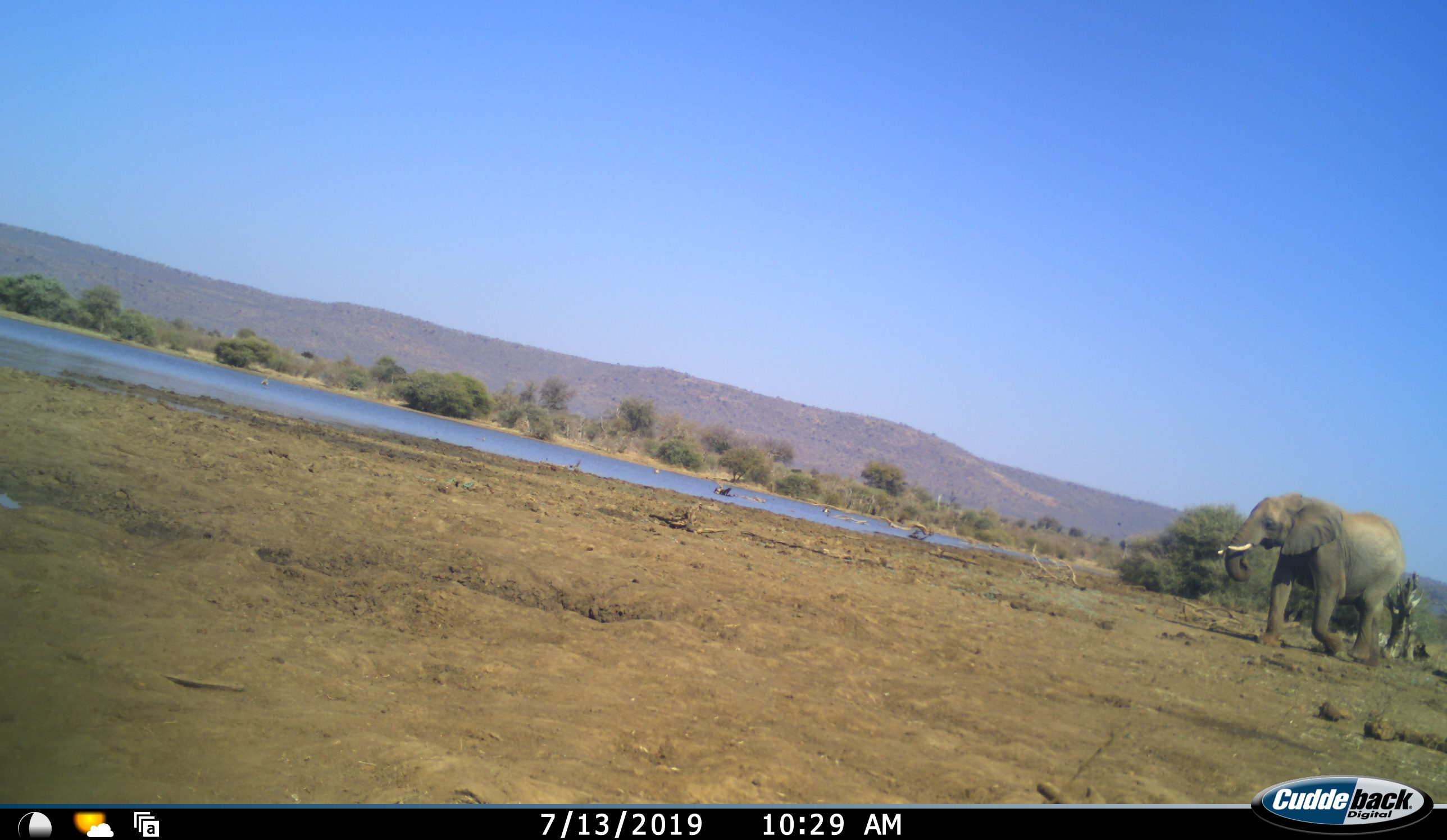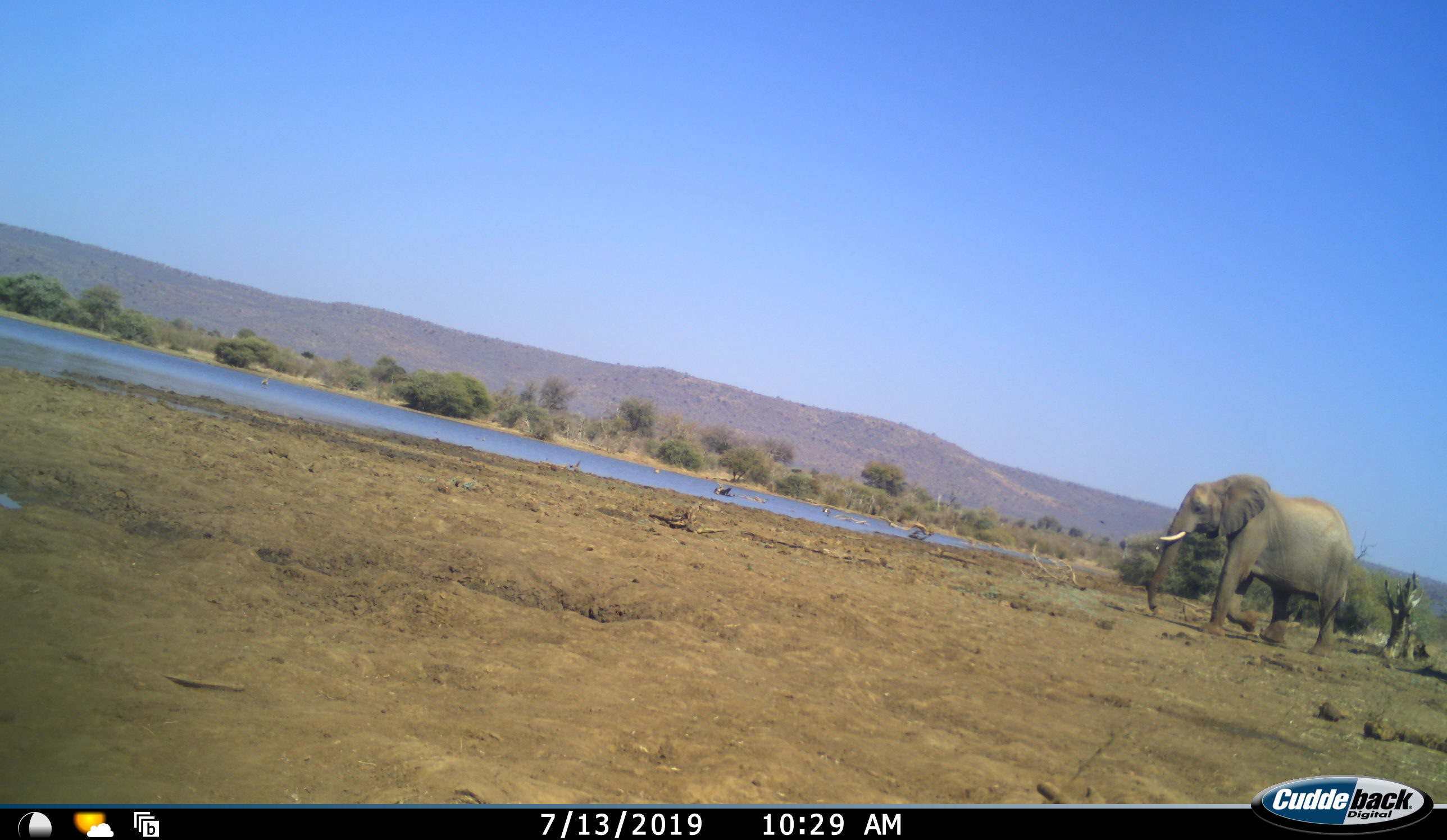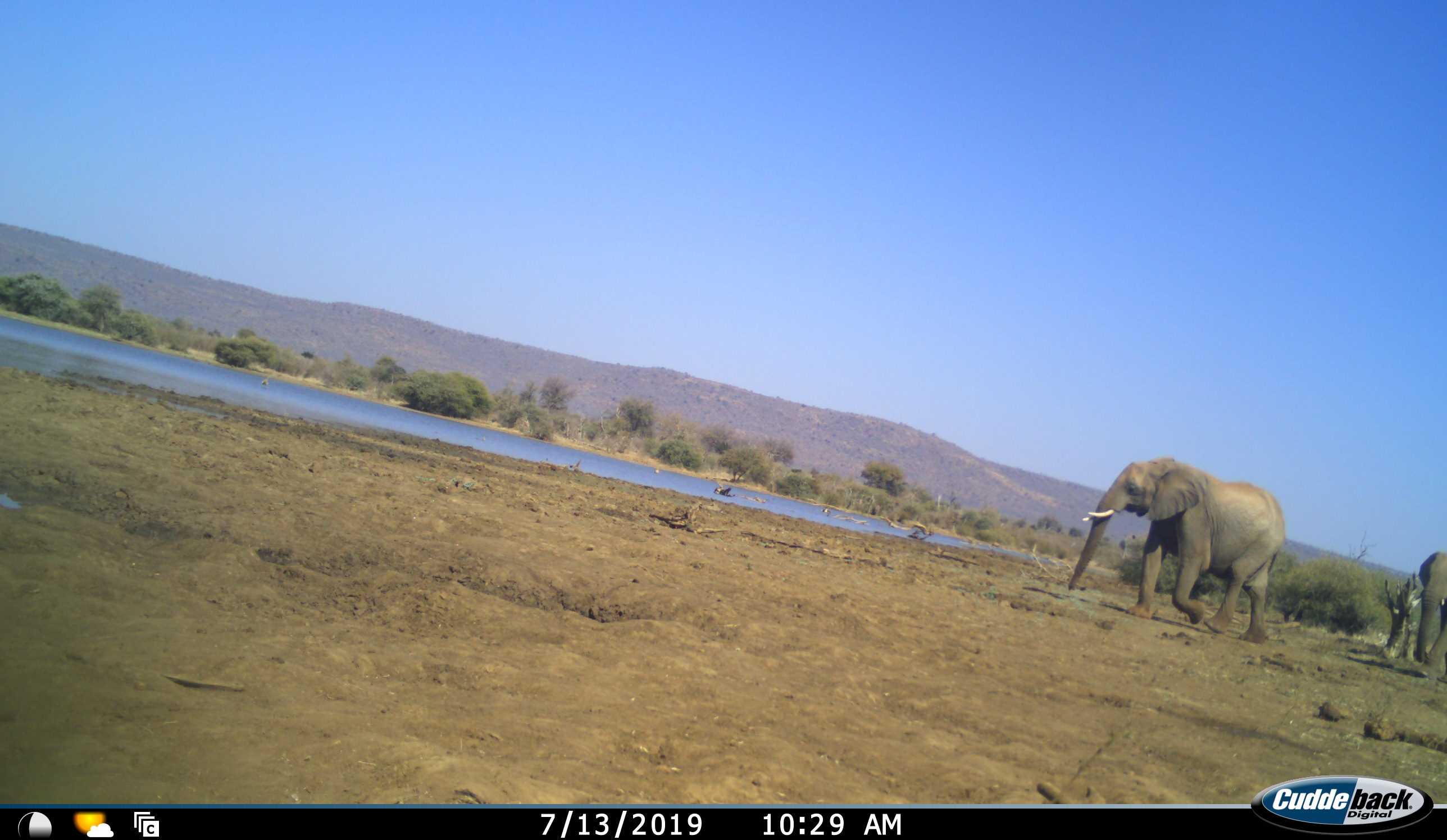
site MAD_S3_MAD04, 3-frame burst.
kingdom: Animalia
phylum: Chordata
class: Mammalia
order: Proboscidea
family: Elephantidae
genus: Loxodonta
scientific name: Loxodonta africana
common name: african bush elephant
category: elephant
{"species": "elephant (african bush elephant) (Loxodonta africana)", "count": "2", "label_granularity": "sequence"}